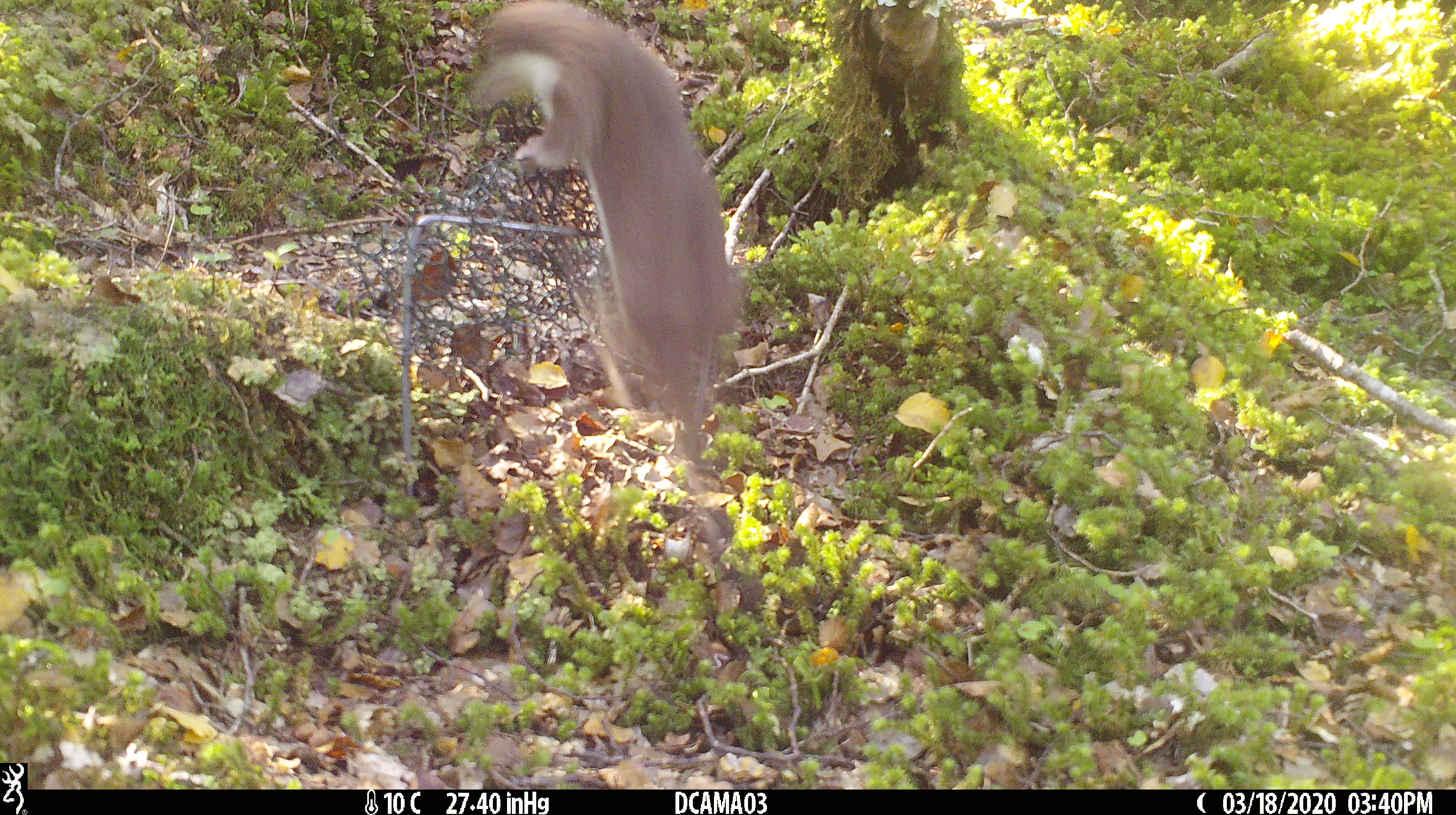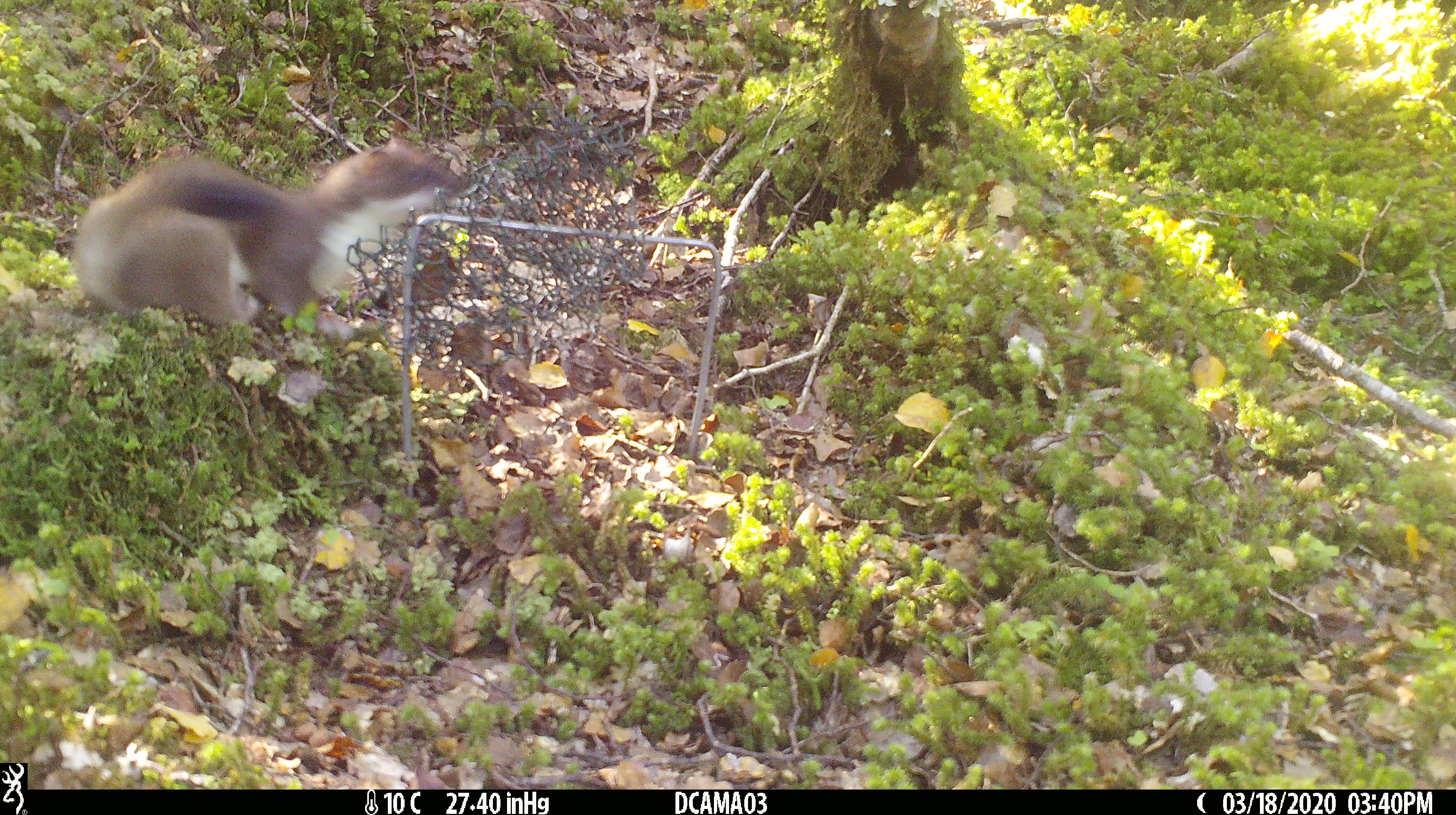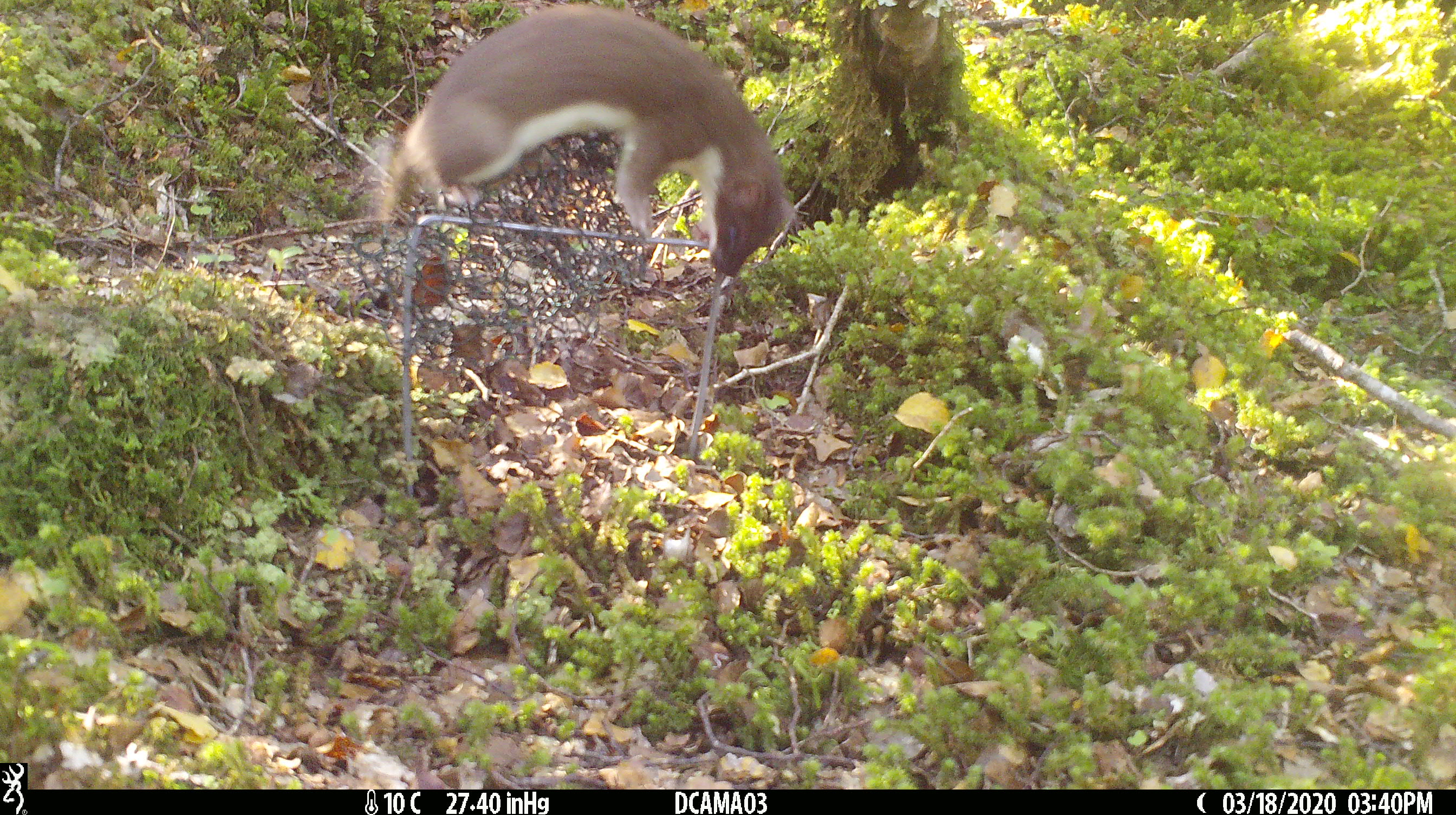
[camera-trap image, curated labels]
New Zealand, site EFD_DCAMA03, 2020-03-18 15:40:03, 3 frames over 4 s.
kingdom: Animalia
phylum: Chordata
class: Mammalia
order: Carnivora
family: Mustelidae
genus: Mustela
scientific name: Mustela erminea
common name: stoat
Stoat (Mustela erminea).